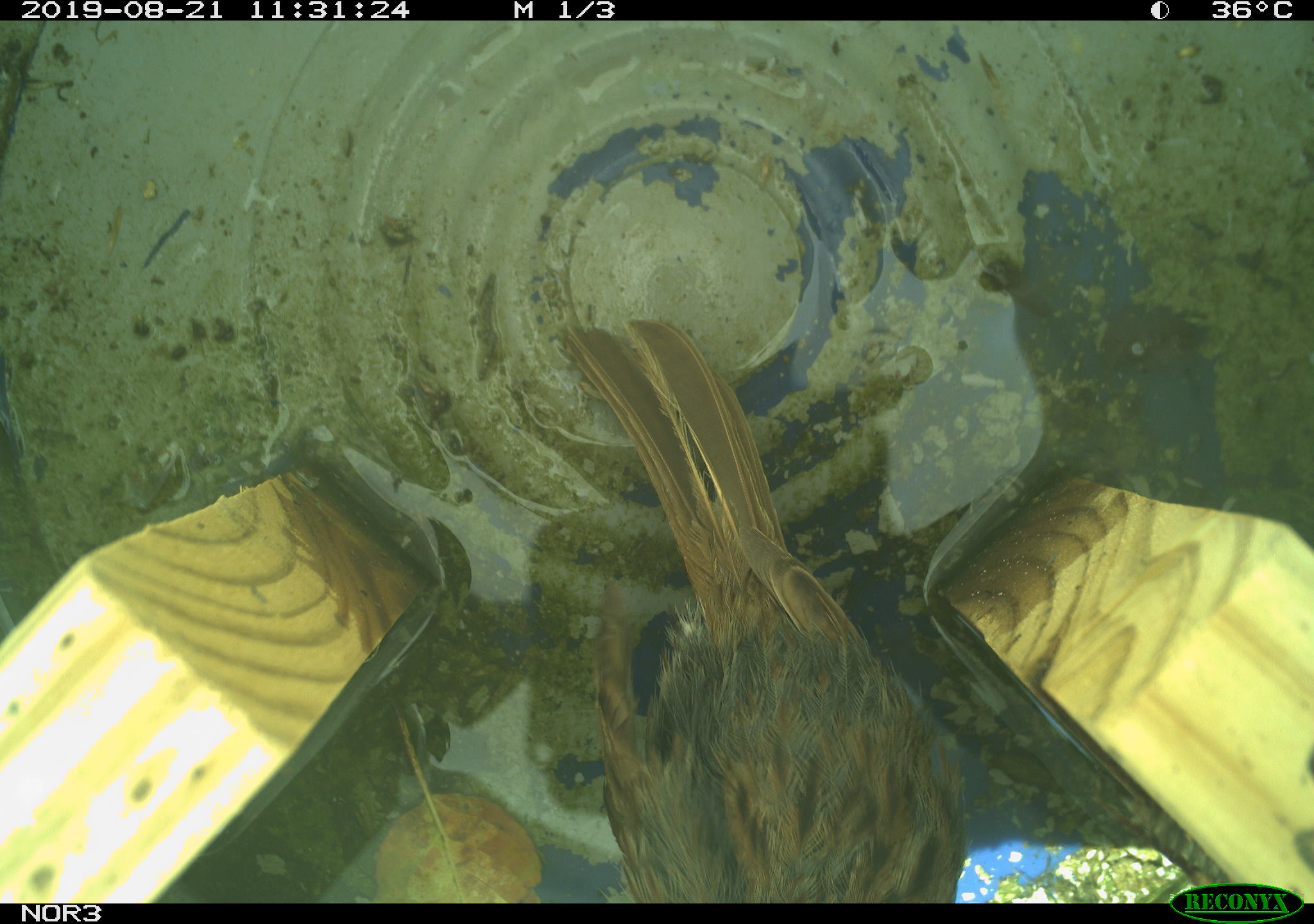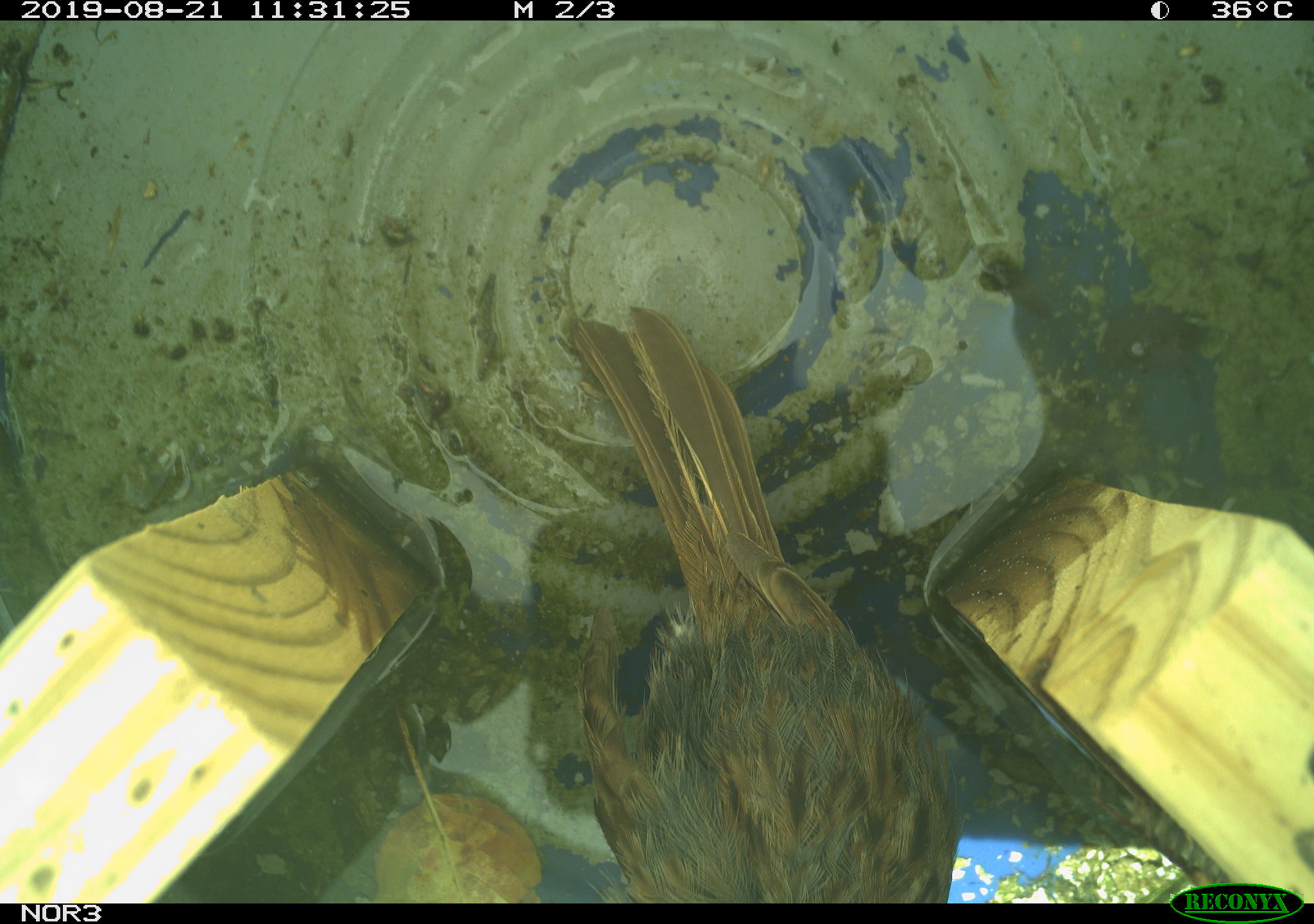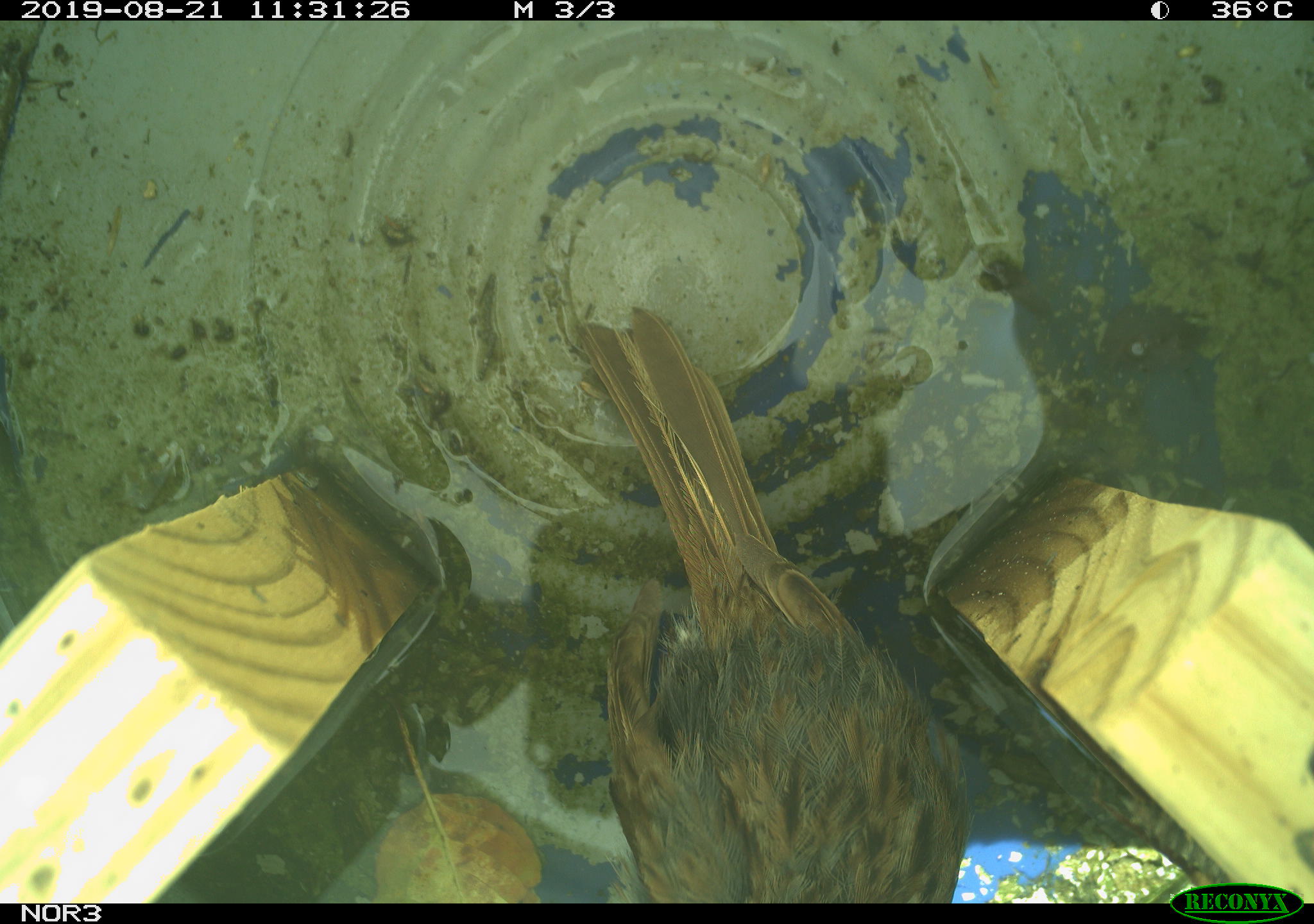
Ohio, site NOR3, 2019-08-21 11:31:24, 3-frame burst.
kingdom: Animalia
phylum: Chordata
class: Aves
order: Passeriformes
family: Passerellidae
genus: Melospiza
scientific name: Melospiza melodia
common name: song sparrow